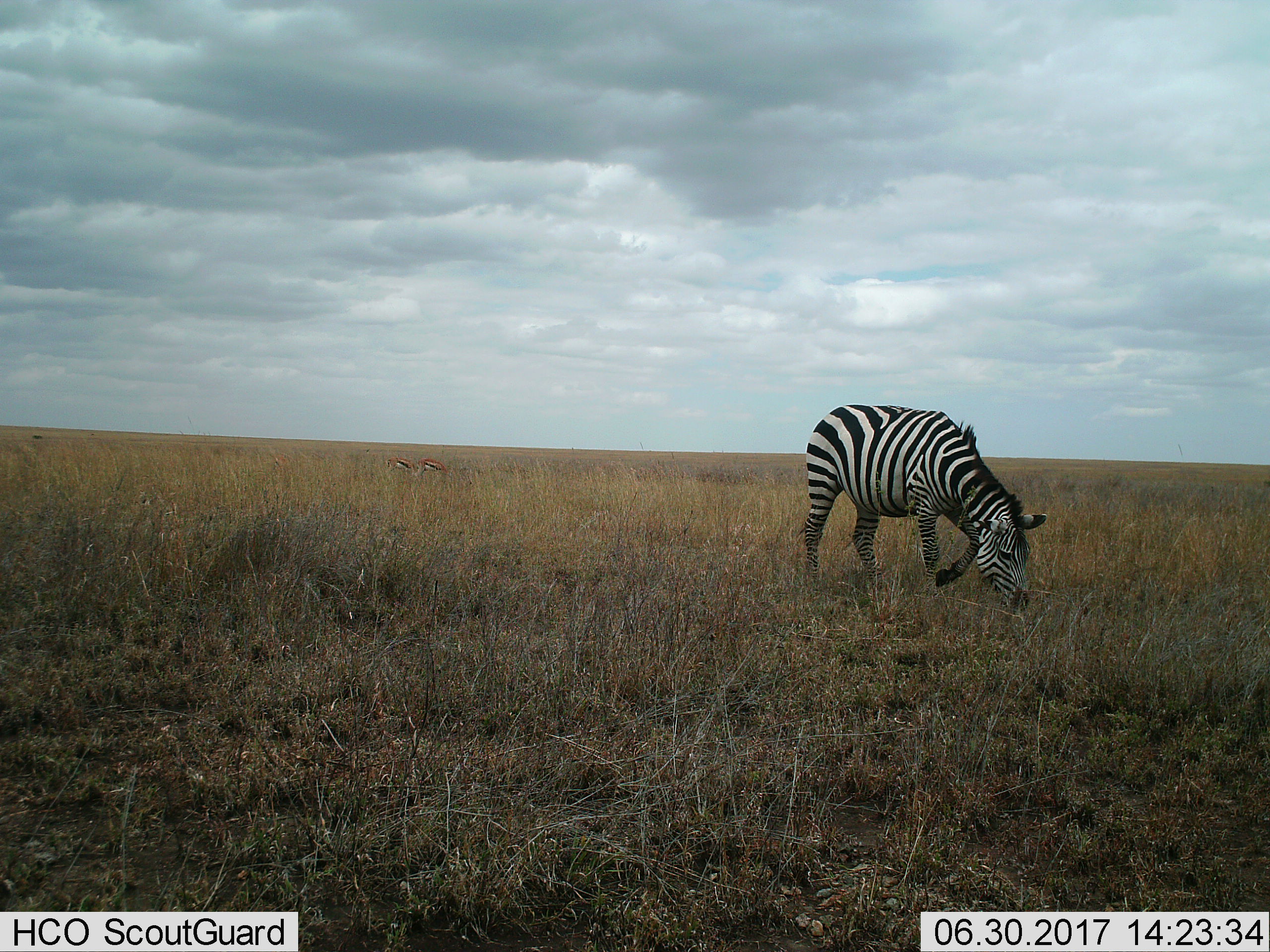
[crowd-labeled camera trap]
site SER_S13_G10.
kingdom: Animalia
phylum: Chordata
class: Mammalia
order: Artiodactyla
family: Bovidae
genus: Eudorcas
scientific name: Eudorcas thomsonii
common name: thomson's gazelle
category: gazellethomsons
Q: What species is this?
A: Gazellethomsons (thomson's gazelle) (Eudorcas thomsonii).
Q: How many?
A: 2.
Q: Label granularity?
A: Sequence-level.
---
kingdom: Animalia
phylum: Chordata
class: Mammalia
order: Perissodactyla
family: Equidae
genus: Equus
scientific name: Equus quagga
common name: plains zebra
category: zebraplains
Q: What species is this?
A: Zebraplains (plains zebra) (Equus quagga).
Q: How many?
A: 1.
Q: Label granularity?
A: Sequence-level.